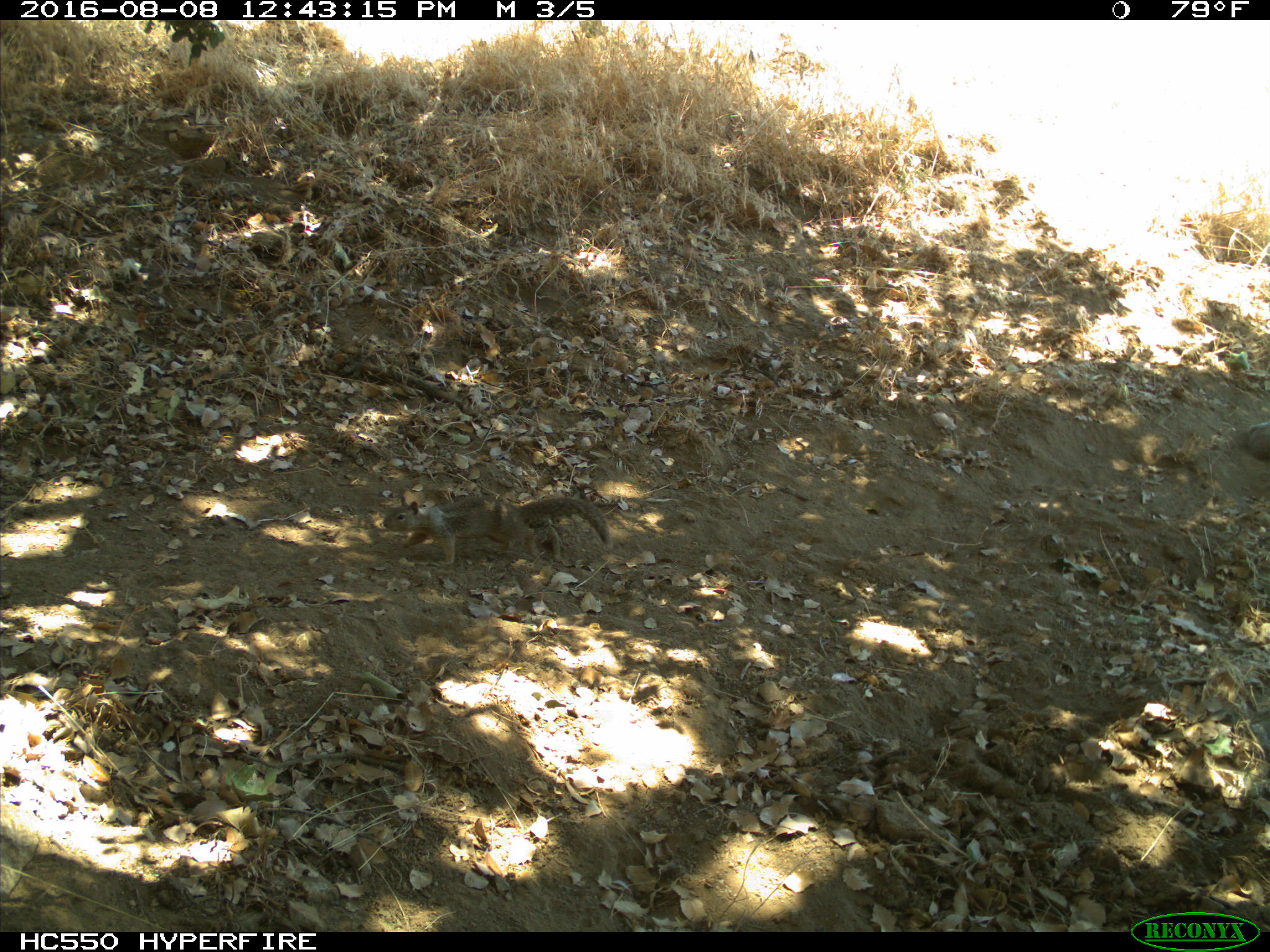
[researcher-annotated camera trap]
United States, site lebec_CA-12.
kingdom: Animalia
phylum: Chordata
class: Mammalia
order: Rodentia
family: Sciuridae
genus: Otospermophilus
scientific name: Otospermophilus beecheyi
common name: california ground squirrel